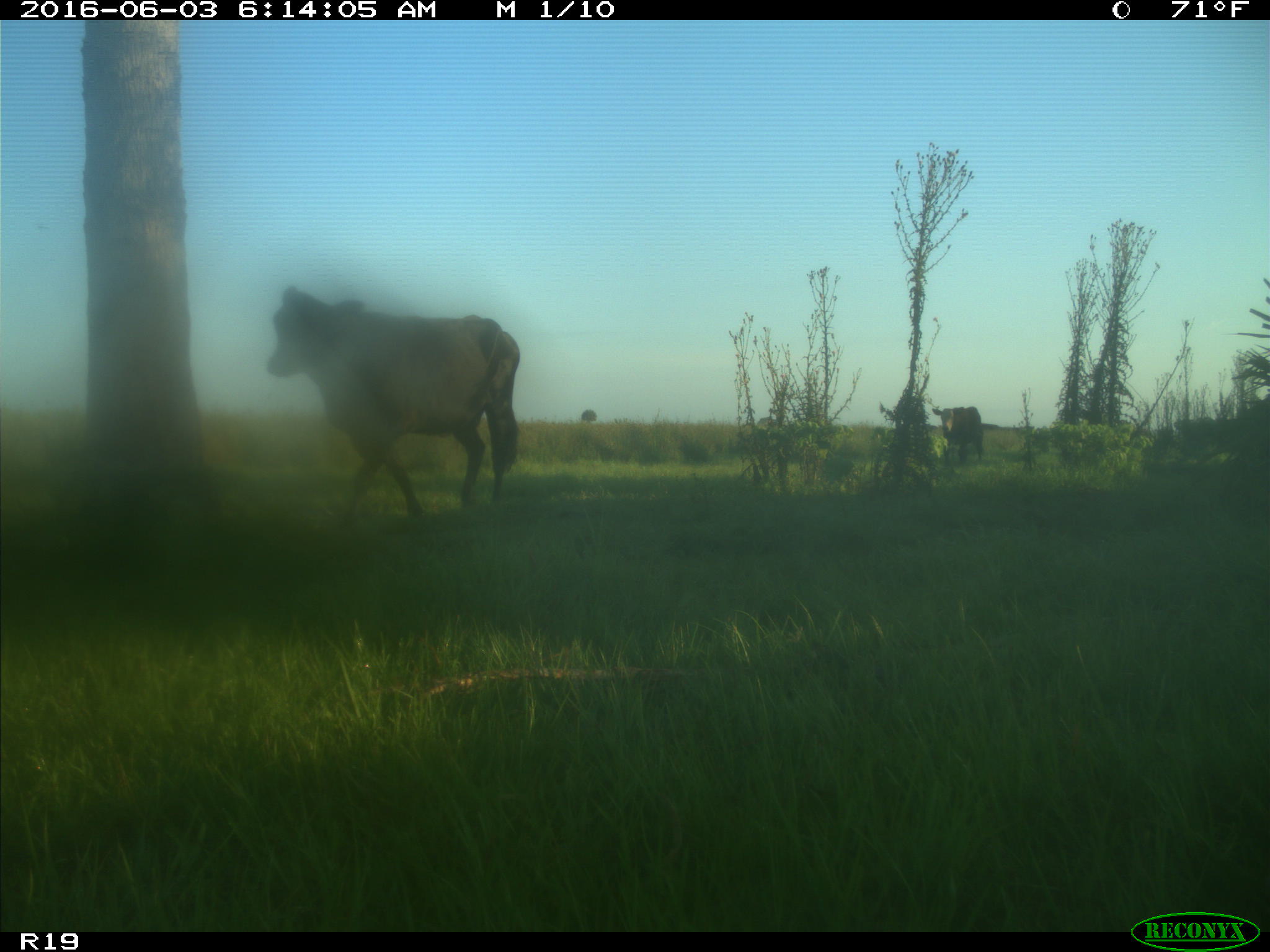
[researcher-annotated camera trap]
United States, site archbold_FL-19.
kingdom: Animalia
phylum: Chordata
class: Mammalia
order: Artiodactyla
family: Bovidae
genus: Bos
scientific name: Bos taurus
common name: domestic cow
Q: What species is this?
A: Bos taurus (domestic cow).